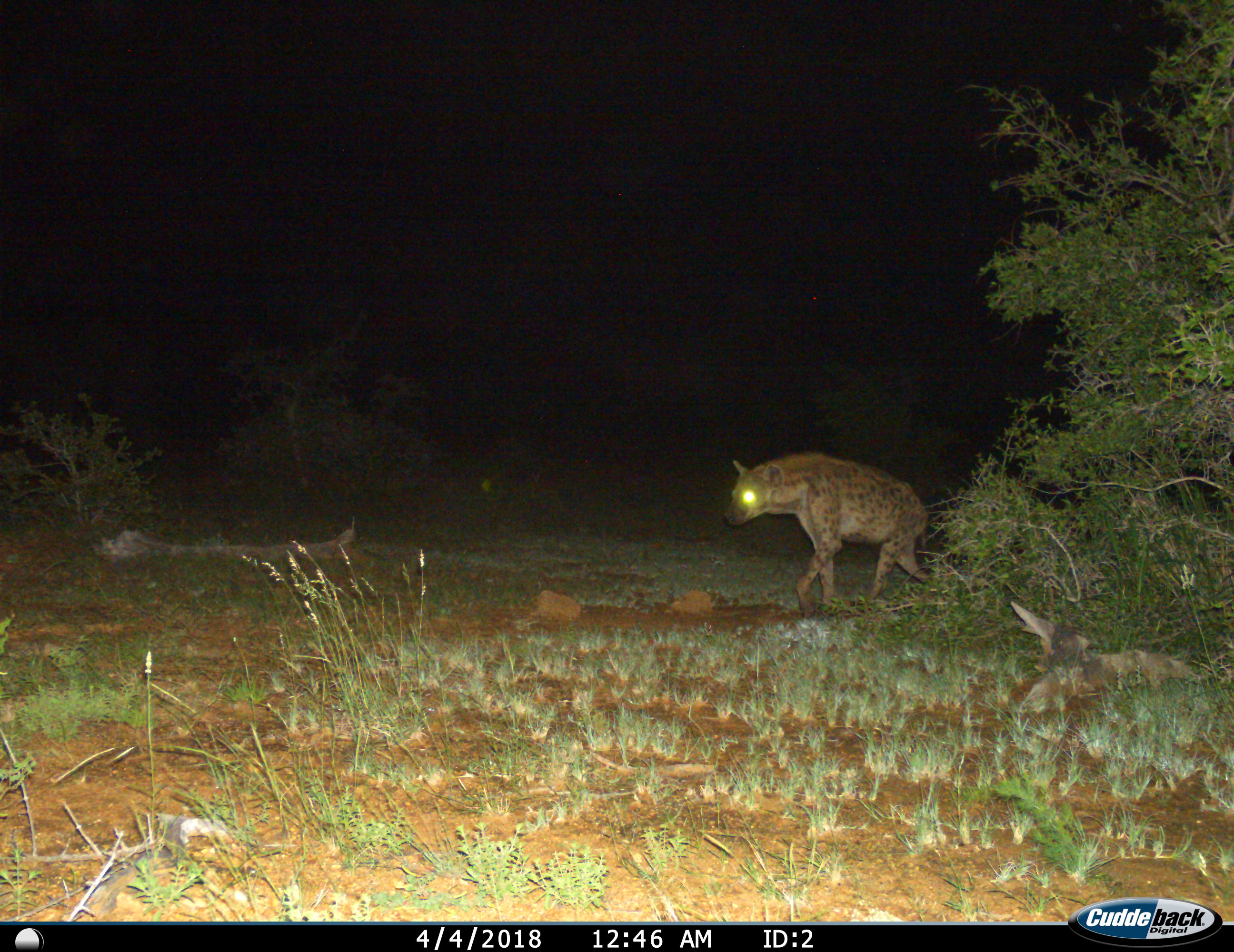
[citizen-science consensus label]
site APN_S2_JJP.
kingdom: Animalia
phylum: Chordata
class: Mammalia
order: Carnivora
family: Hyaenidae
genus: Crocuta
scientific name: Crocuta crocuta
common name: spotted hyena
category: hyenaspotted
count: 1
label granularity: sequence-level